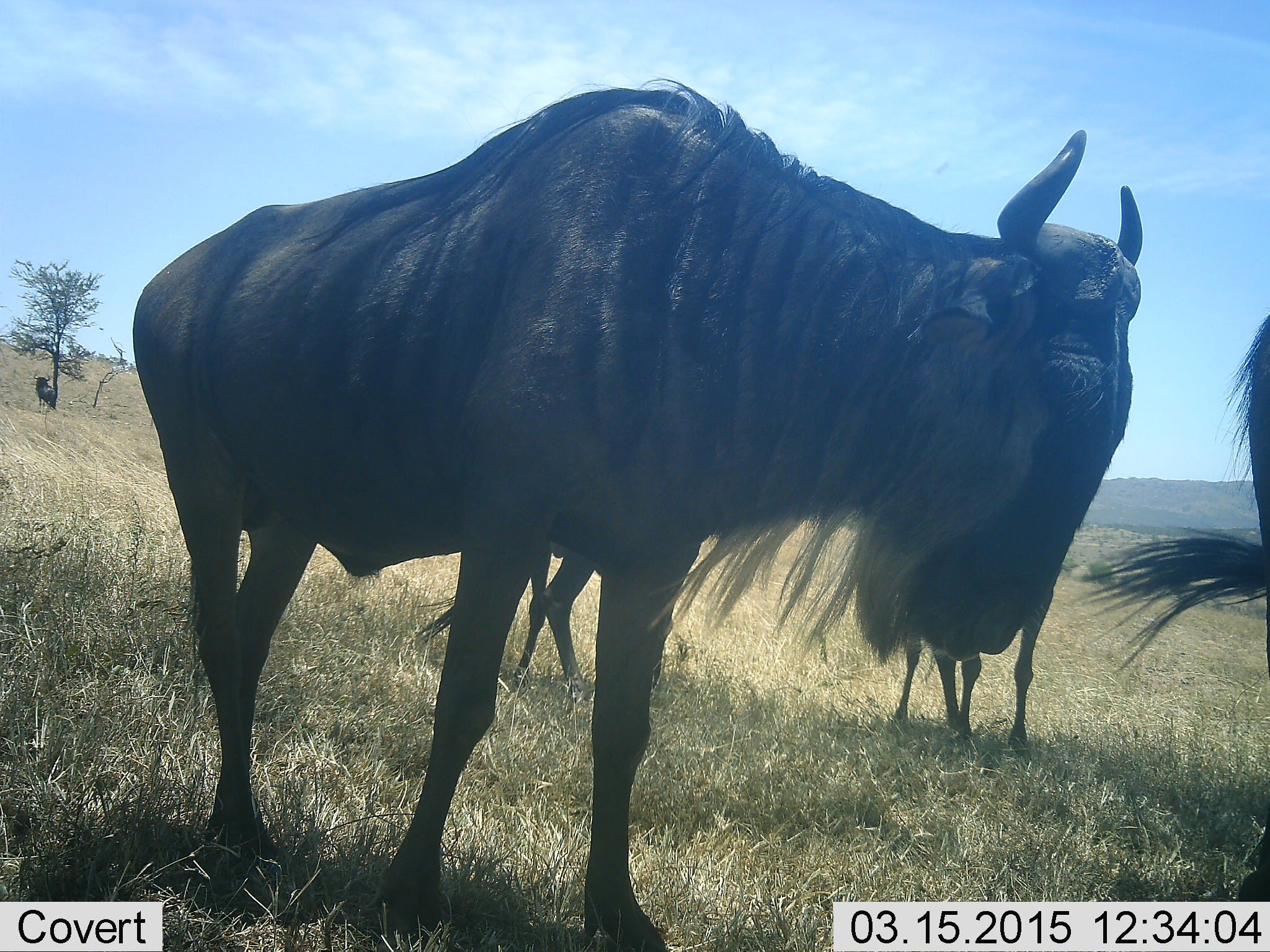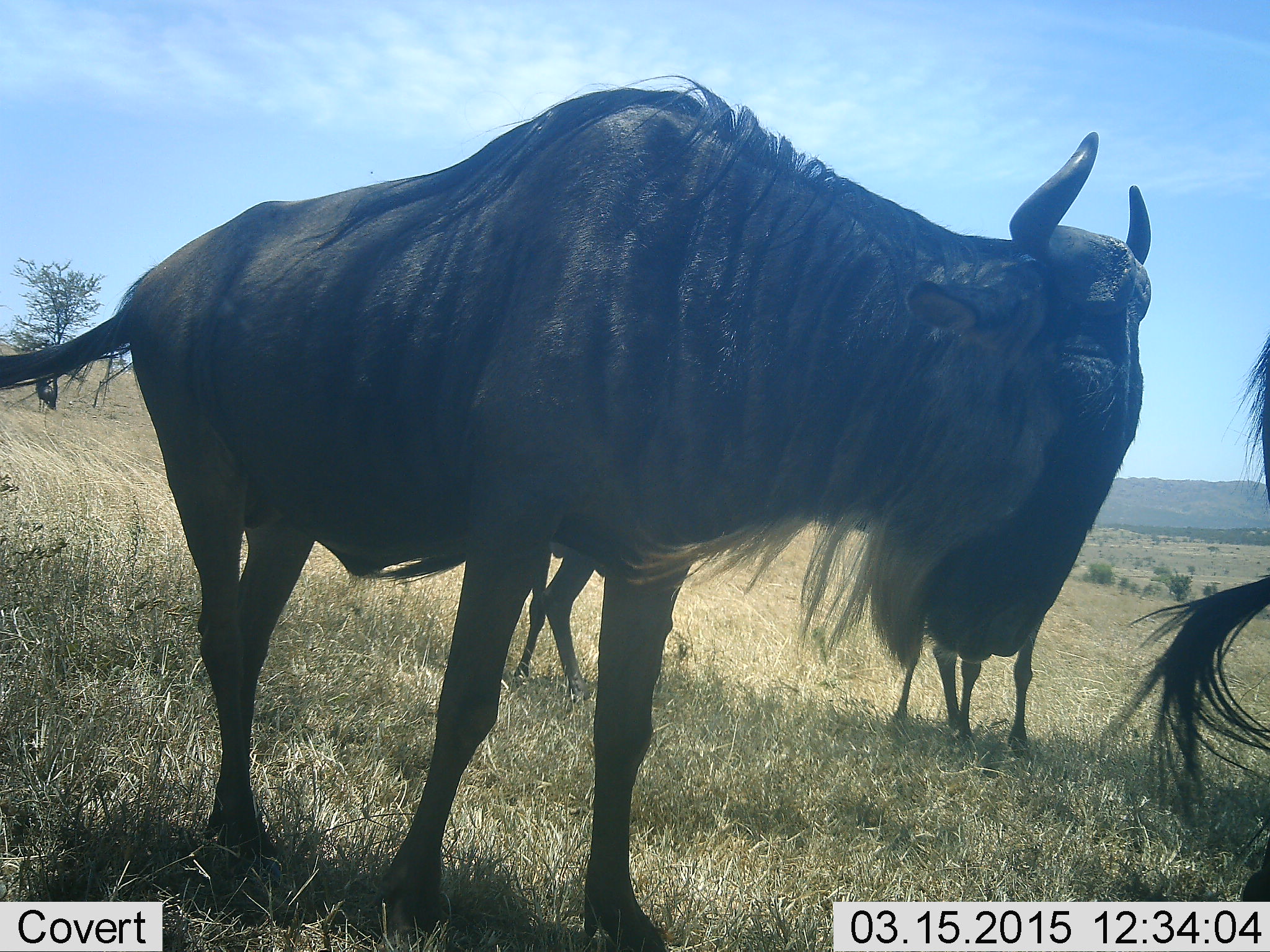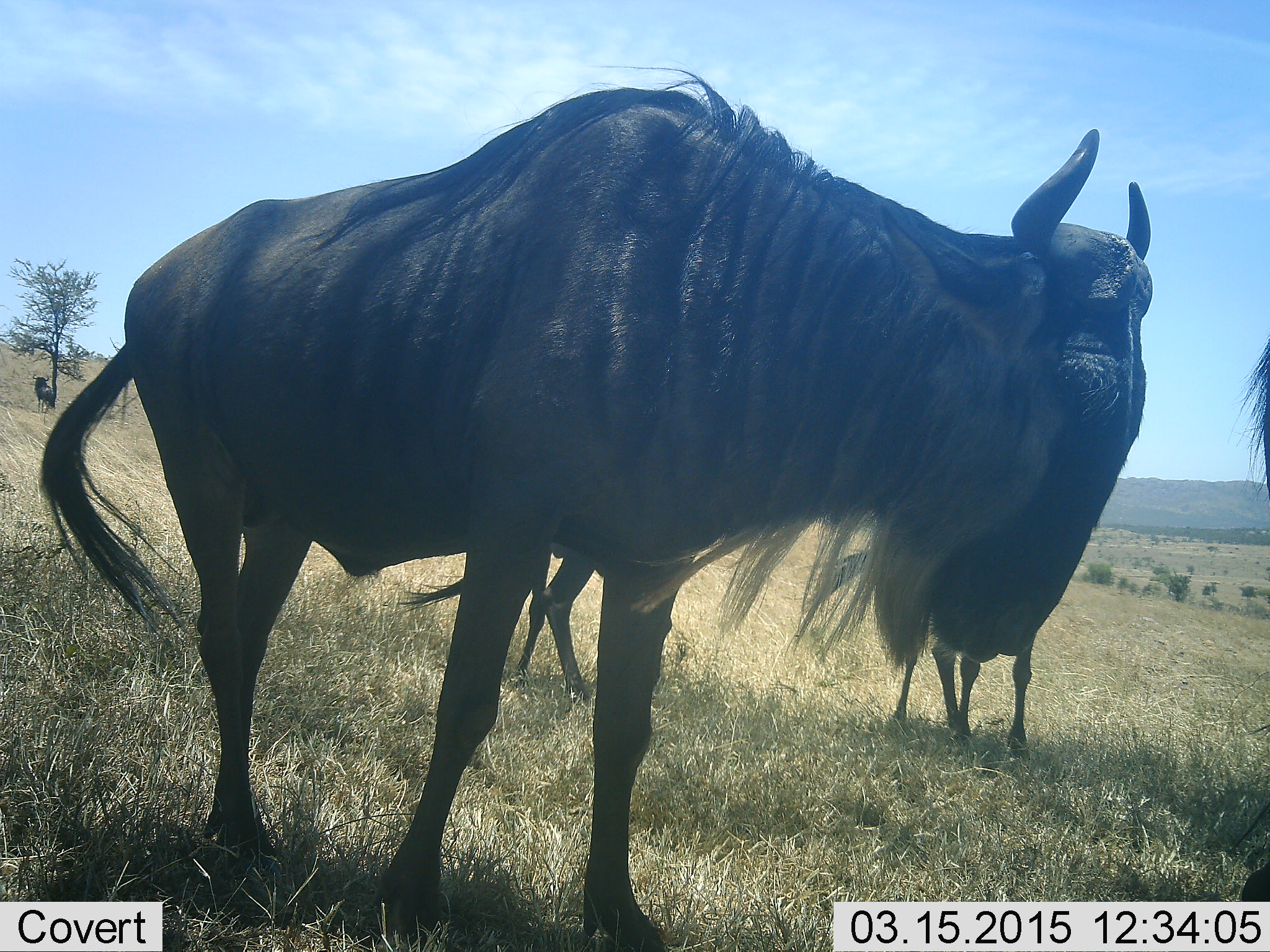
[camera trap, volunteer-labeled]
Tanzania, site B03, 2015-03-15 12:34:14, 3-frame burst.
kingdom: Animalia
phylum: Chordata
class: Mammalia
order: Artiodactyla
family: Bovidae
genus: Connochaetes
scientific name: Connochaetes taurinus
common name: blue wildebeest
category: wildebeest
Wildebeest (blue wildebeest) (Connochaetes taurinus), count 4. Behavior (volunteer vote fractions): standing 80%, resting 10%, moving 10%, interacting 0%. Young present (vote fraction): 30%. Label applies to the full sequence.